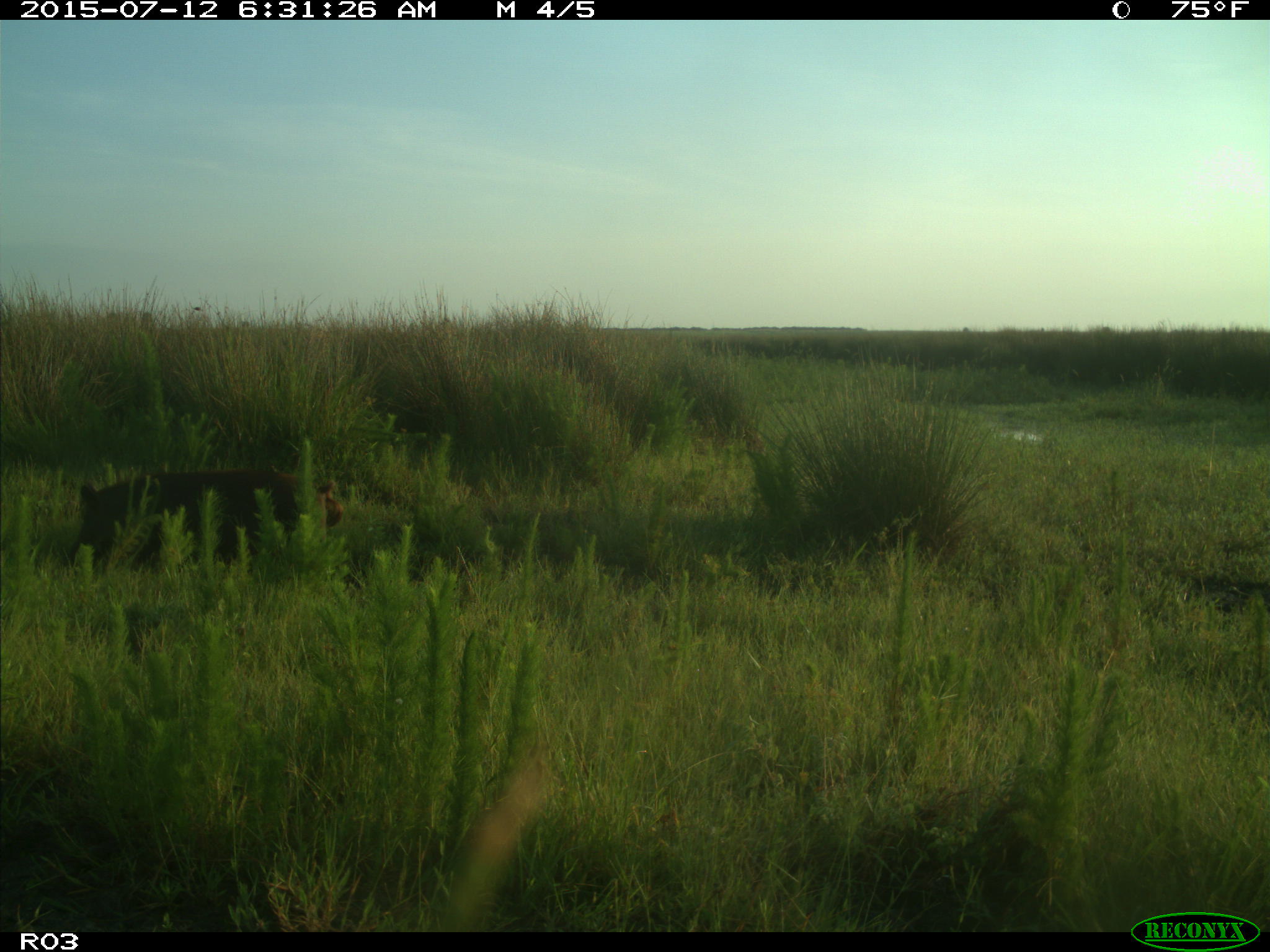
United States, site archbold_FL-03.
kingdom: Animalia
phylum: Chordata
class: Mammalia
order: Artiodactyla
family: Suidae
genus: Sus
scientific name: Sus scrofa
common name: wild boar